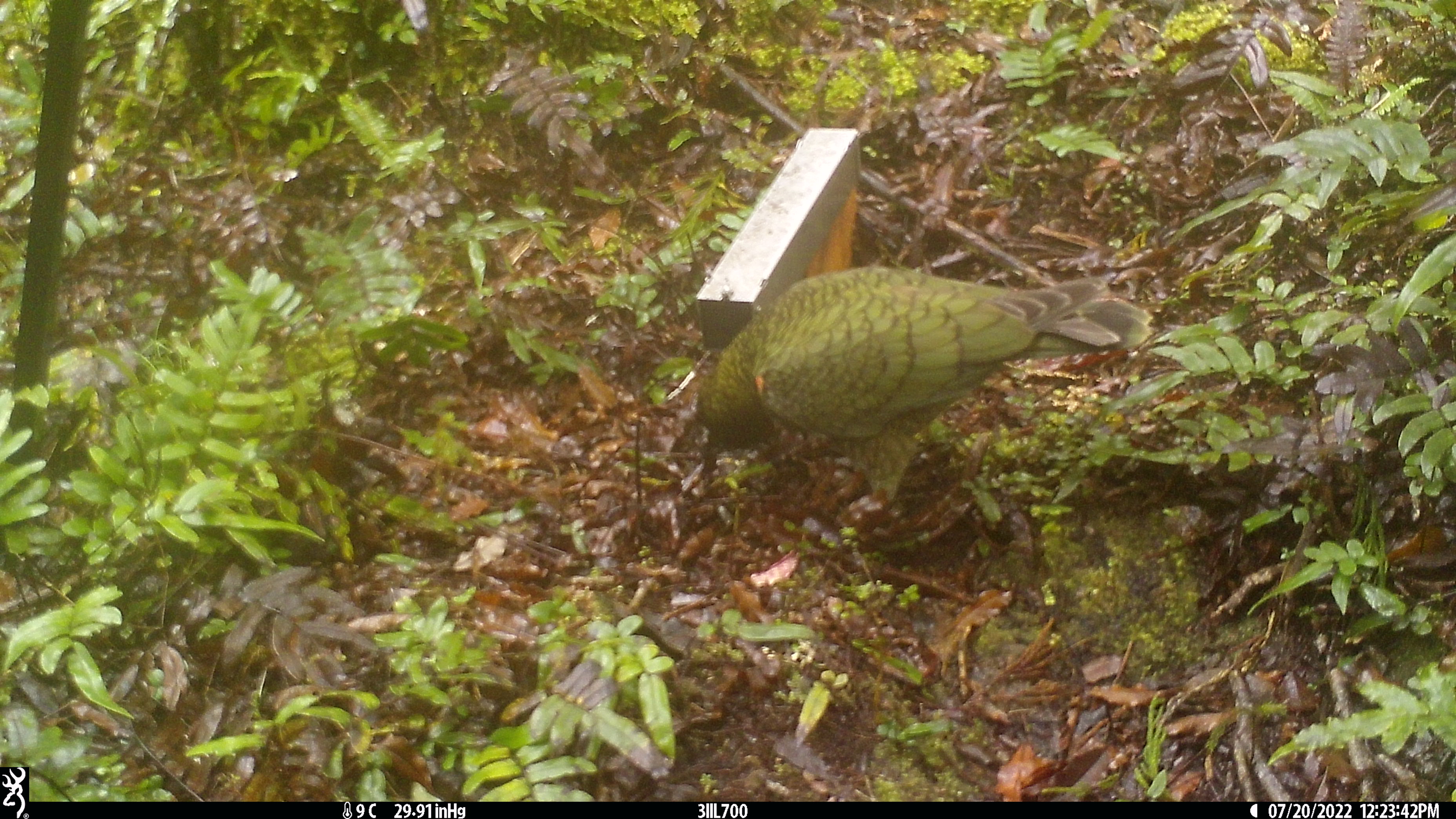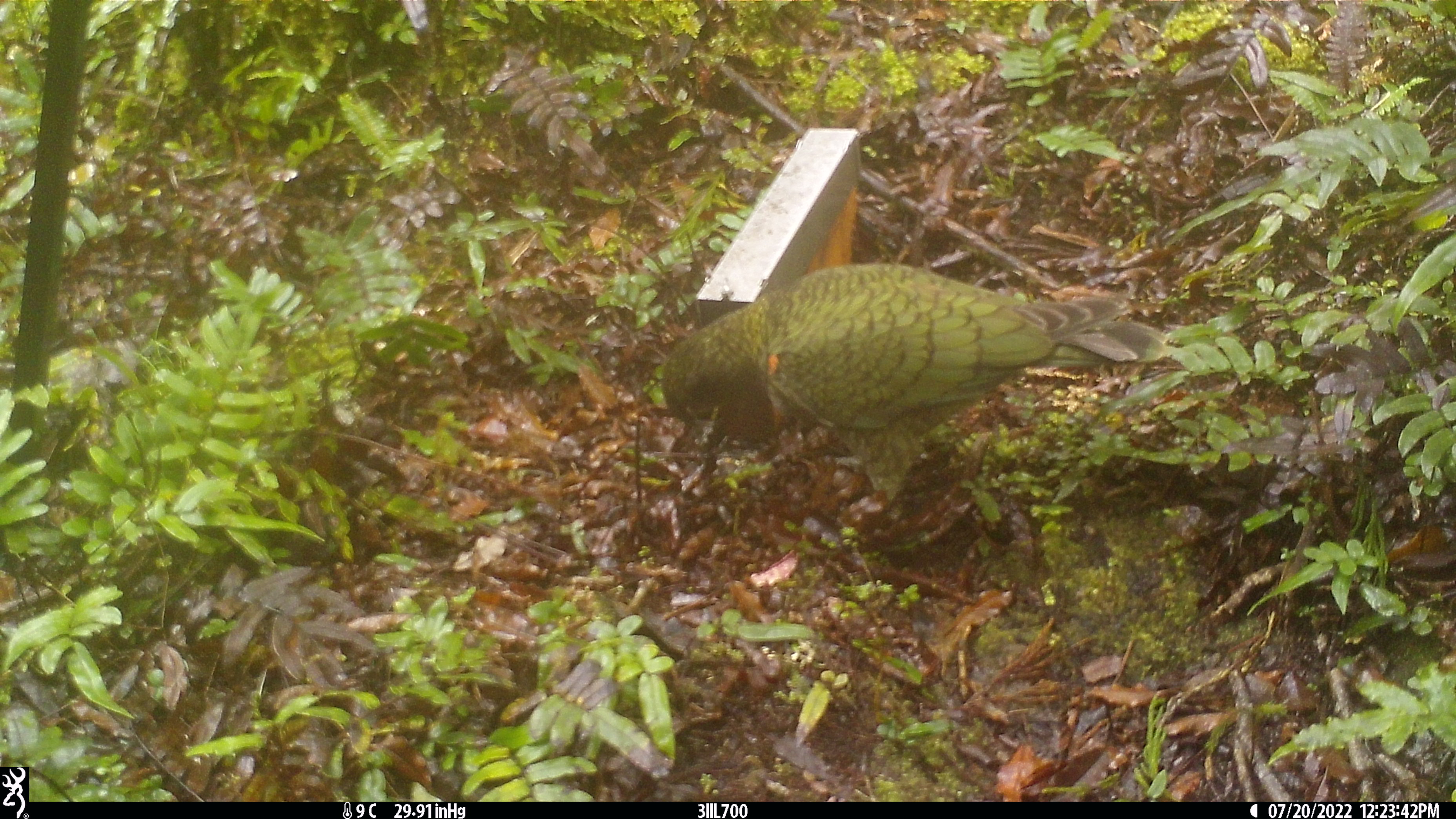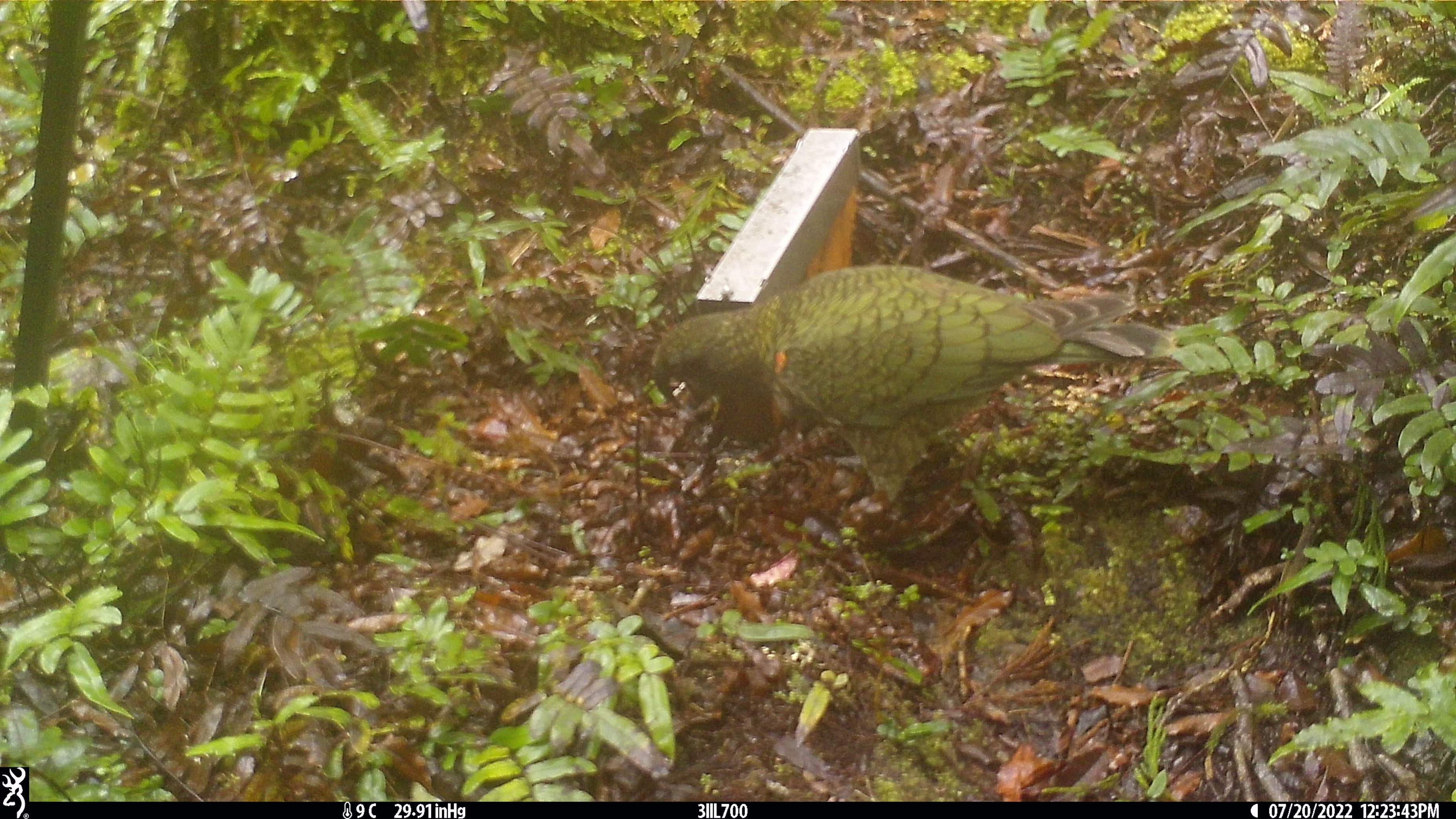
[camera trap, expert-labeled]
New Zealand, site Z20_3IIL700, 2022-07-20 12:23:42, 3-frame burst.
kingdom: Animalia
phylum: Chordata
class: Aves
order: Psittaciformes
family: Strigopidae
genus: Nestor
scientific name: Nestor notabilis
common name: kea